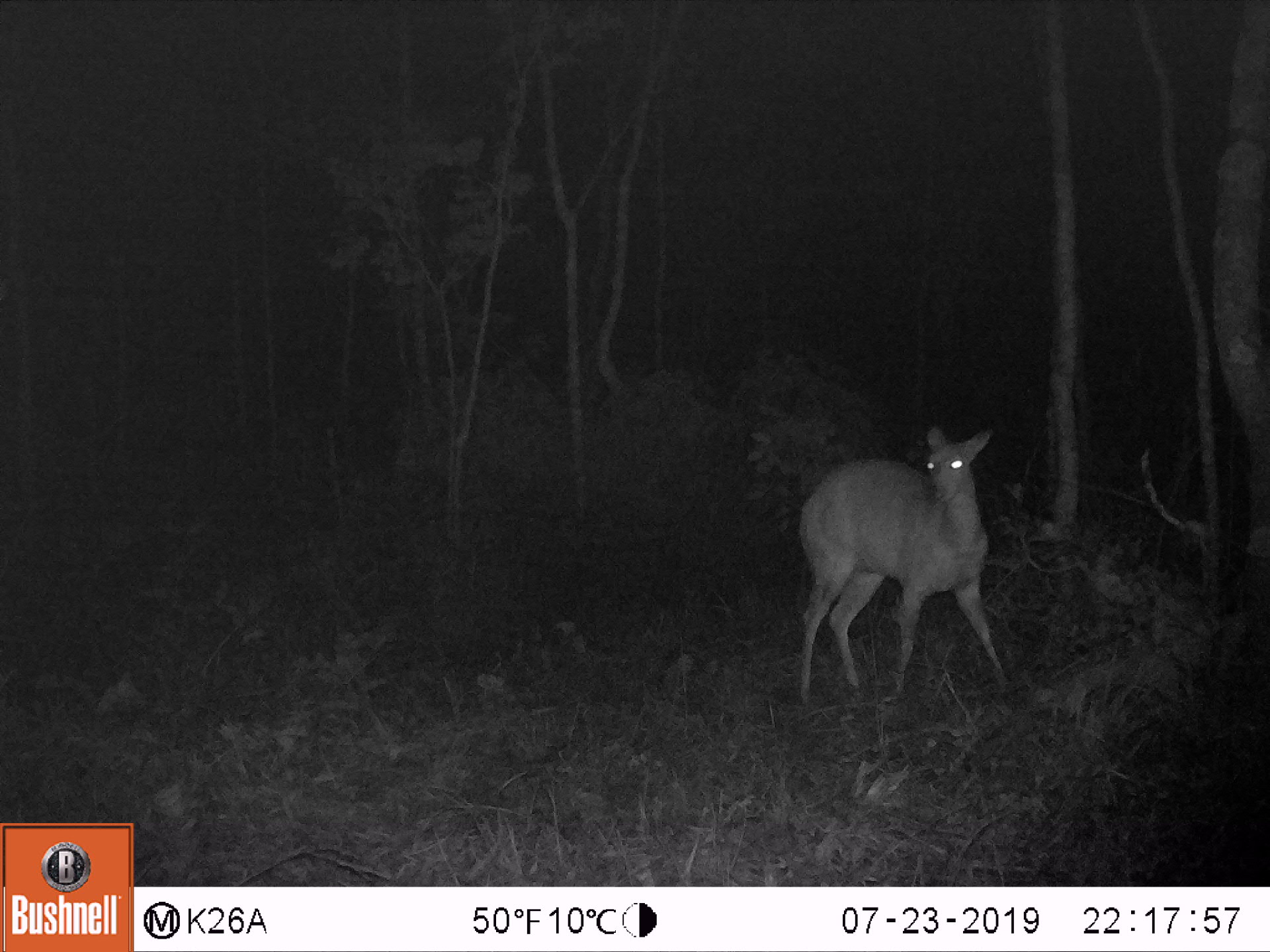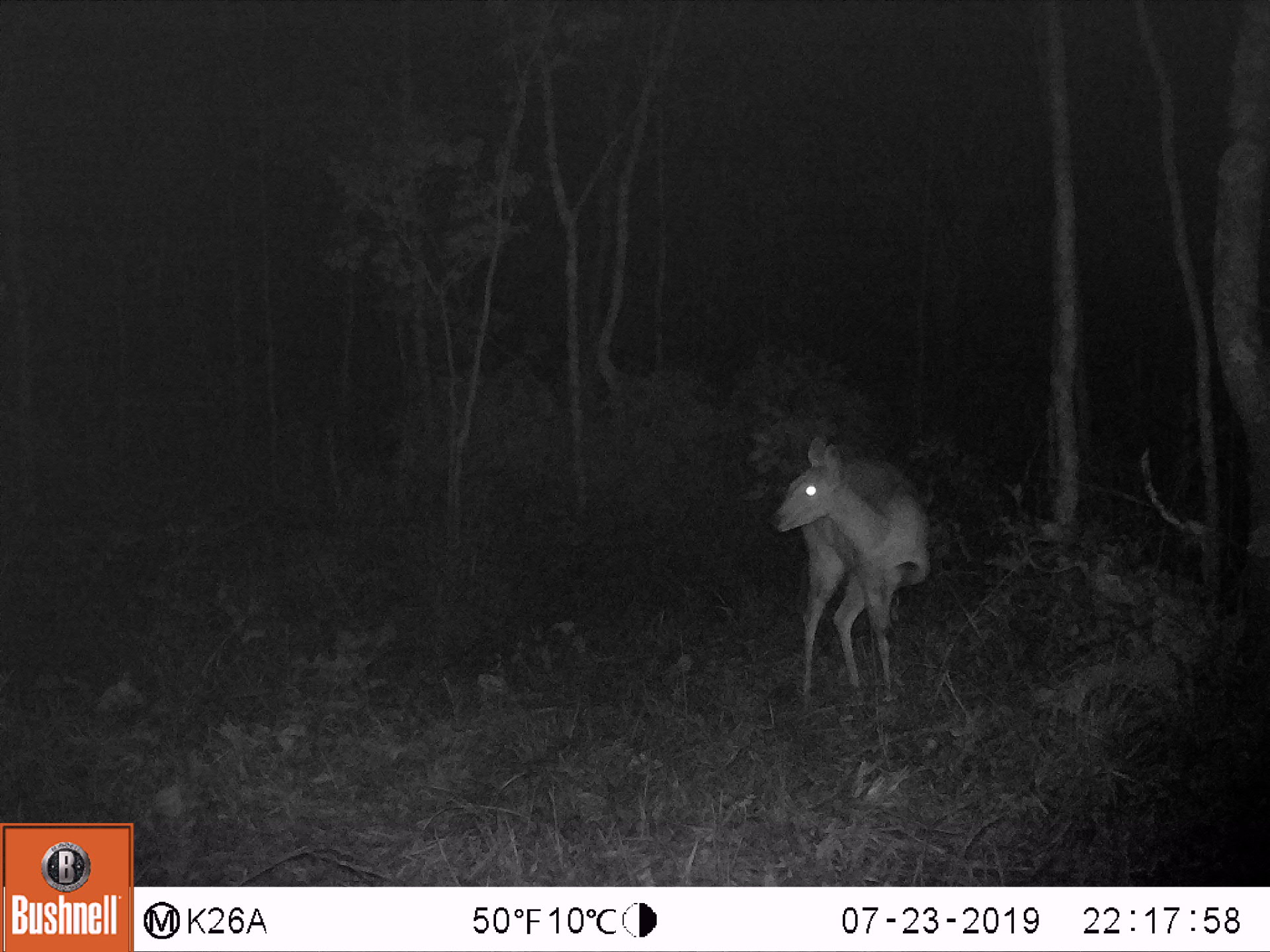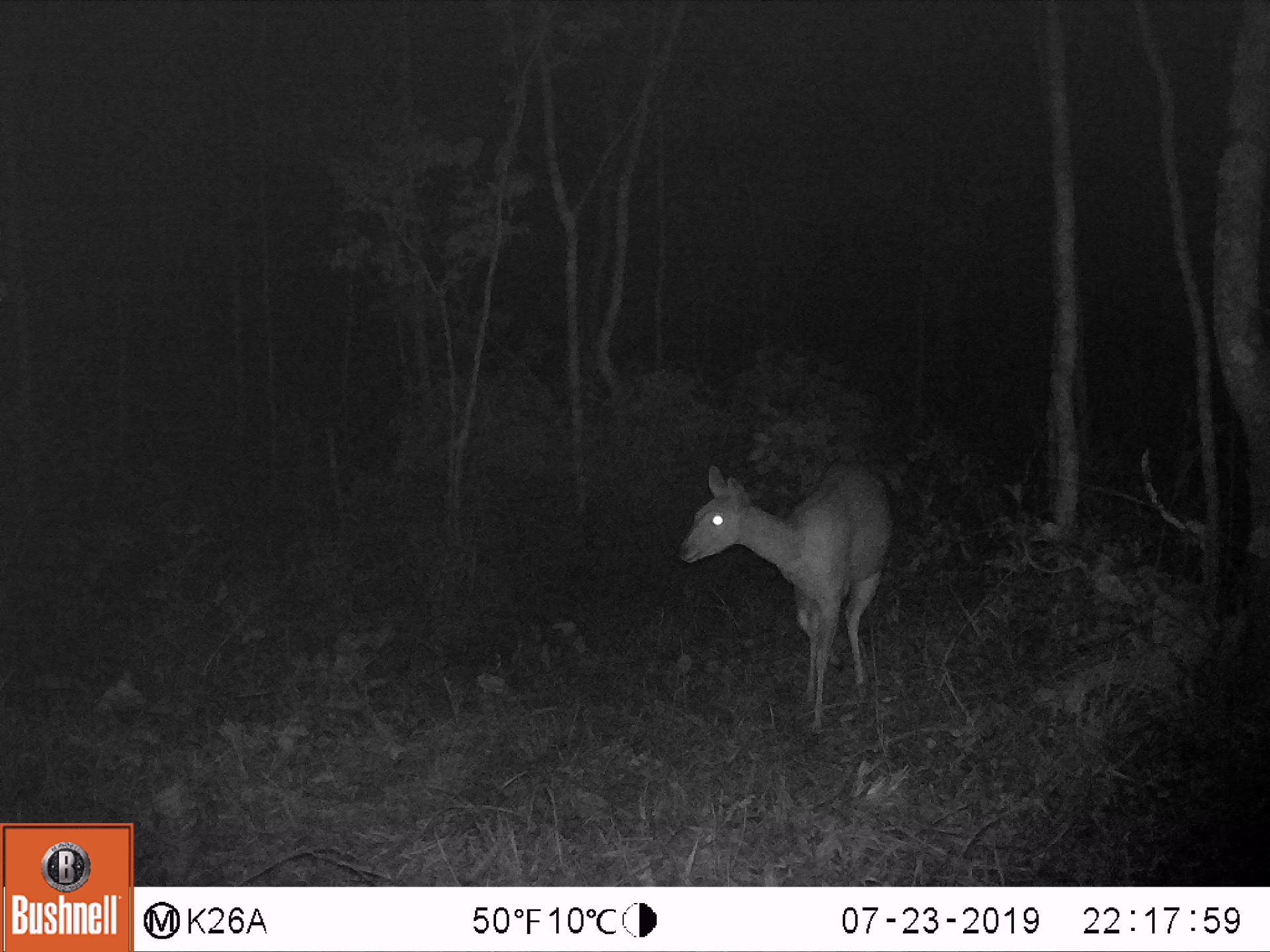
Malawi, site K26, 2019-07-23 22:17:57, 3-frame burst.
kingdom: Animalia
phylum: Chordata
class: Mammalia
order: Artiodactyla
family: Bovidae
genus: Tragelaphus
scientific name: Tragelaphus sylvaticus sylvaticus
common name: cape bushbuck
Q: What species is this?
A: Cape bushbuck (Tragelaphus sylvaticus sylvaticus).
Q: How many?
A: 1.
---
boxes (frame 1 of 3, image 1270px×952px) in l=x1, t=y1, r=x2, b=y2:
cape bushbuck: l=792, t=421, r=1010, b=703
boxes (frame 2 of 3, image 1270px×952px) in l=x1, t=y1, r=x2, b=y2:
cape bushbuck: l=763, t=426, r=935, b=714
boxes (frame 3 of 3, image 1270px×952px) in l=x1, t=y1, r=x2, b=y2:
cape bushbuck: l=674, t=457, r=898, b=745